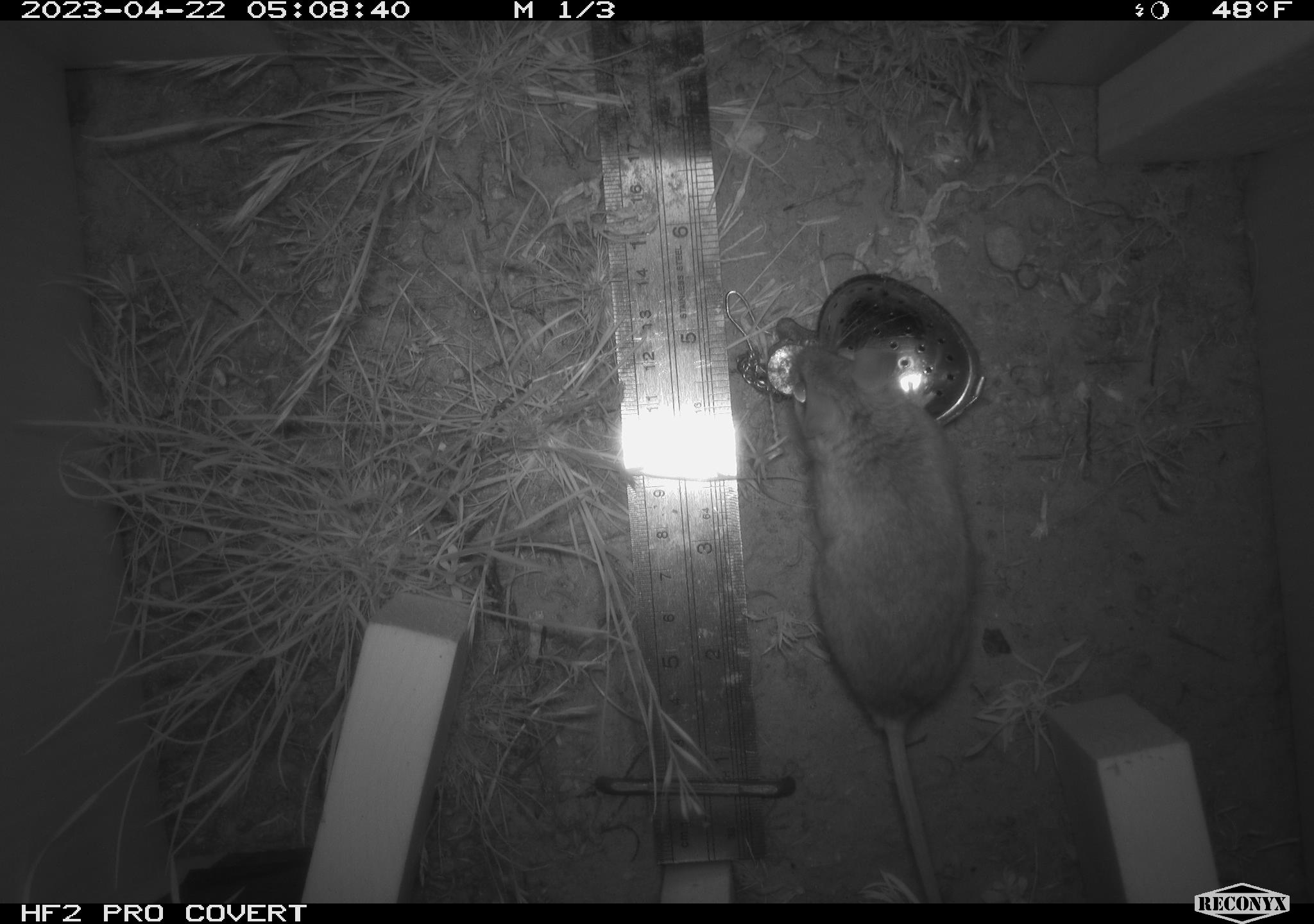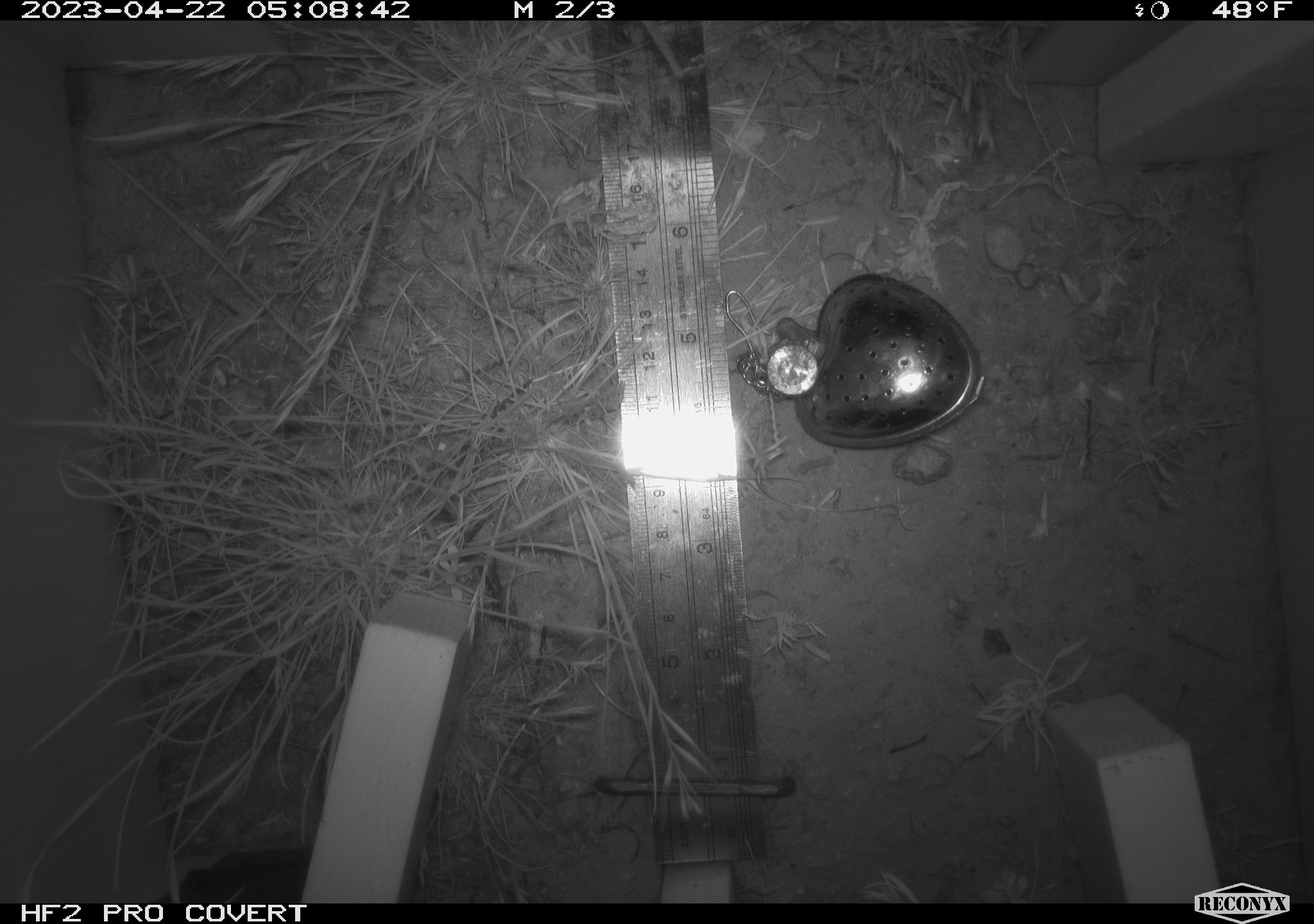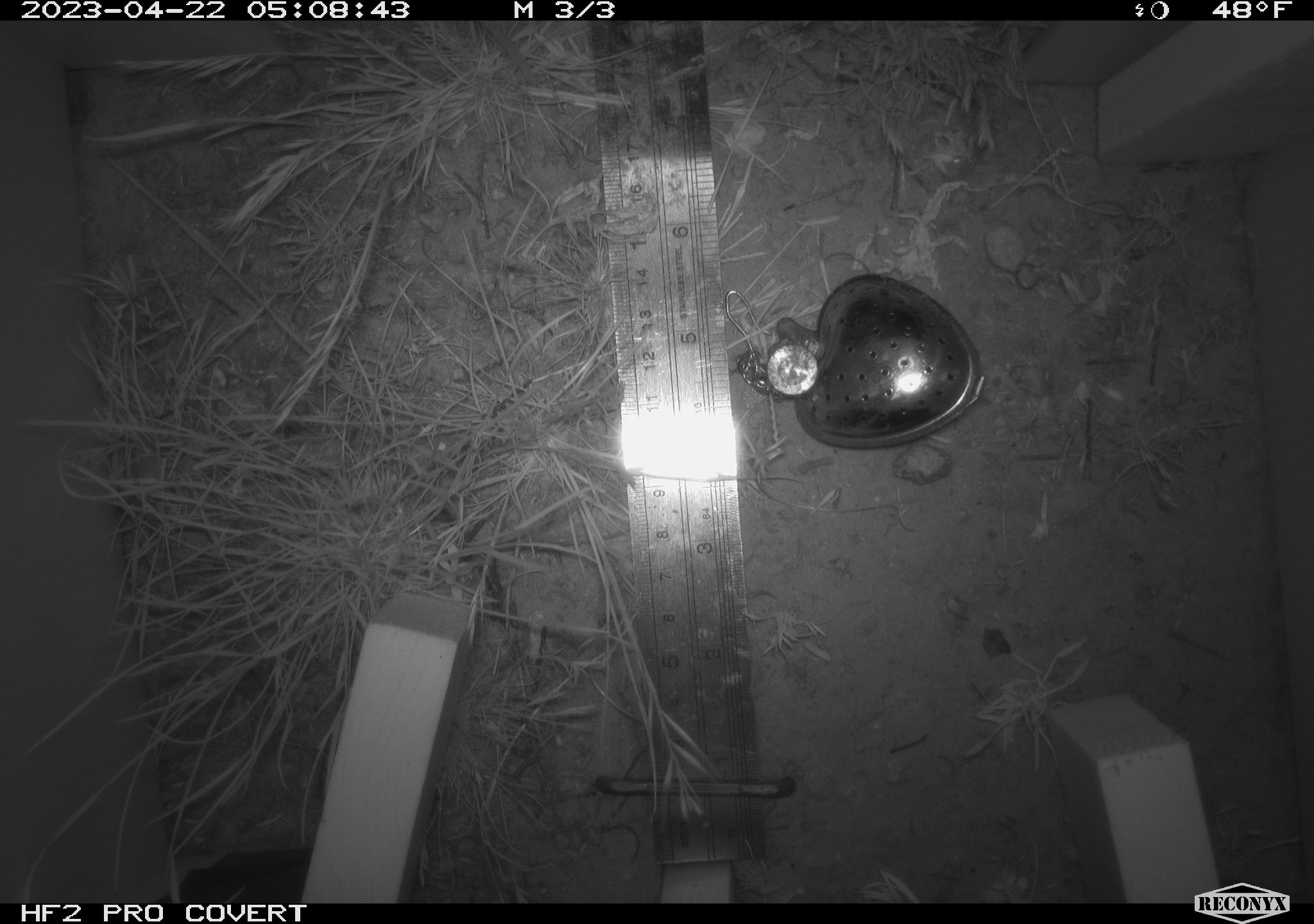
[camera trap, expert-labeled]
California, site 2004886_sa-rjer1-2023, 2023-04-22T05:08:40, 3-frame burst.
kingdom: Animalia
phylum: Chordata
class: Mammalia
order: Rodentia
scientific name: Rodentia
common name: mouse species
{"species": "mouse species (Rodentia)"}